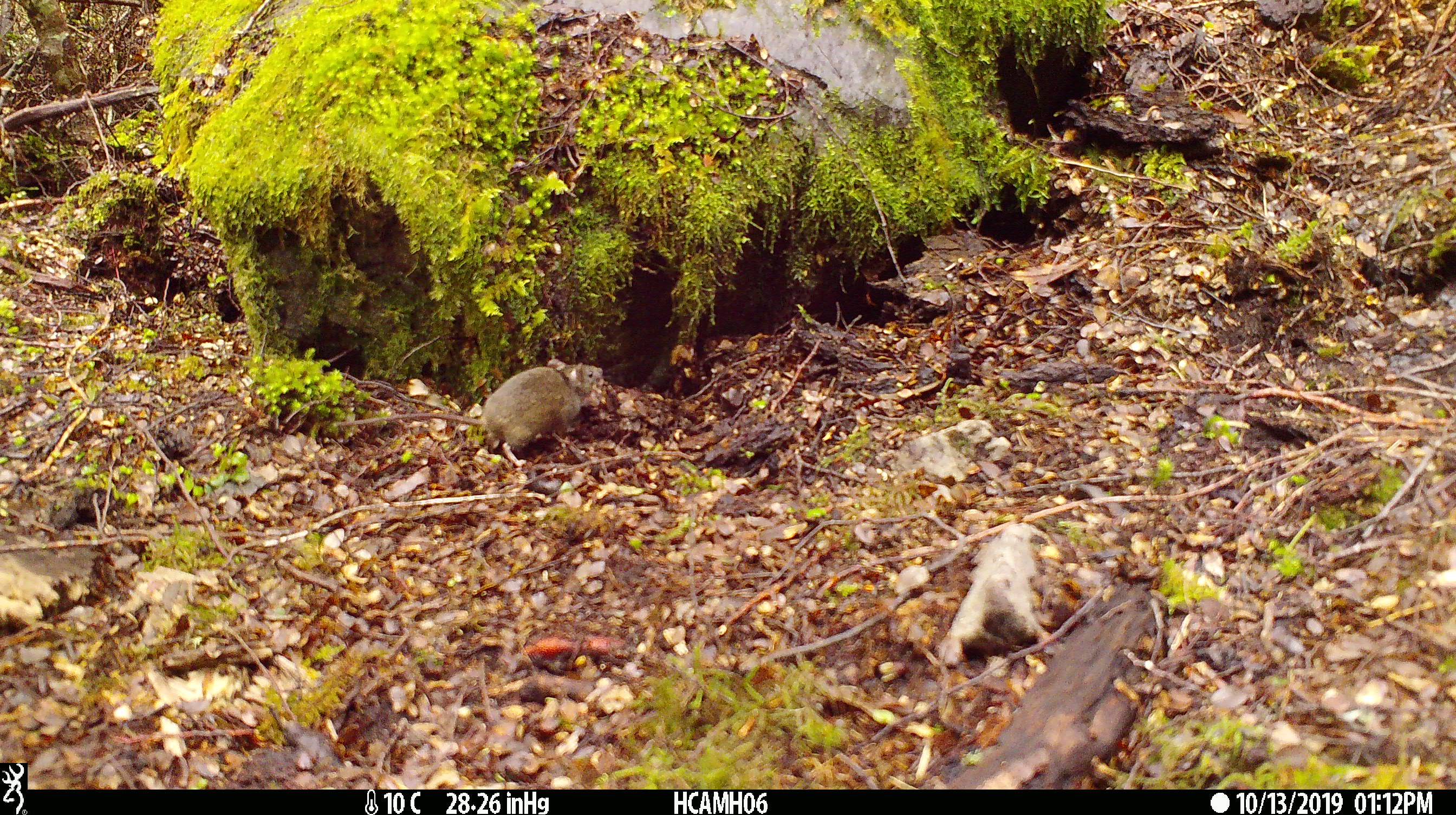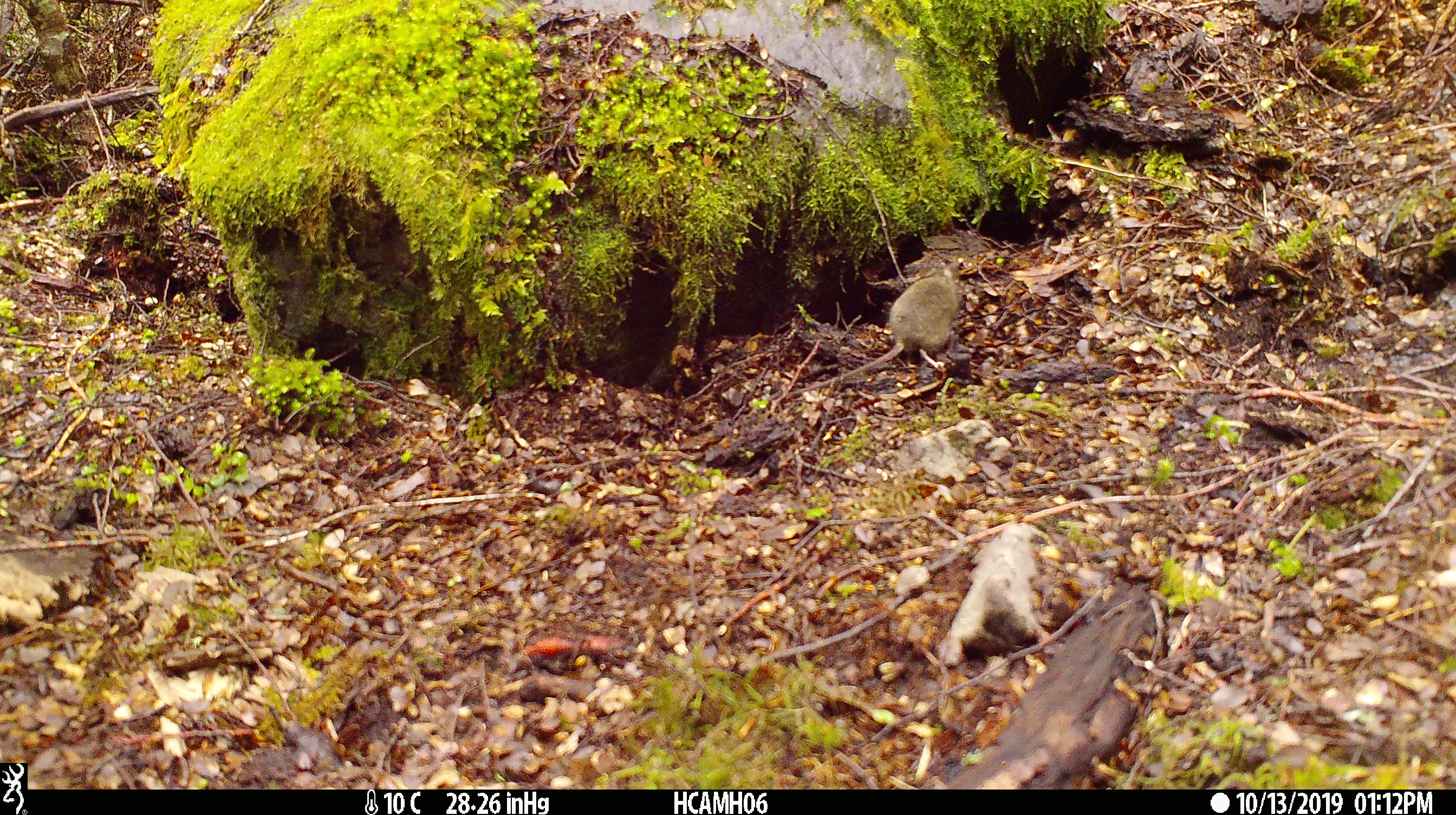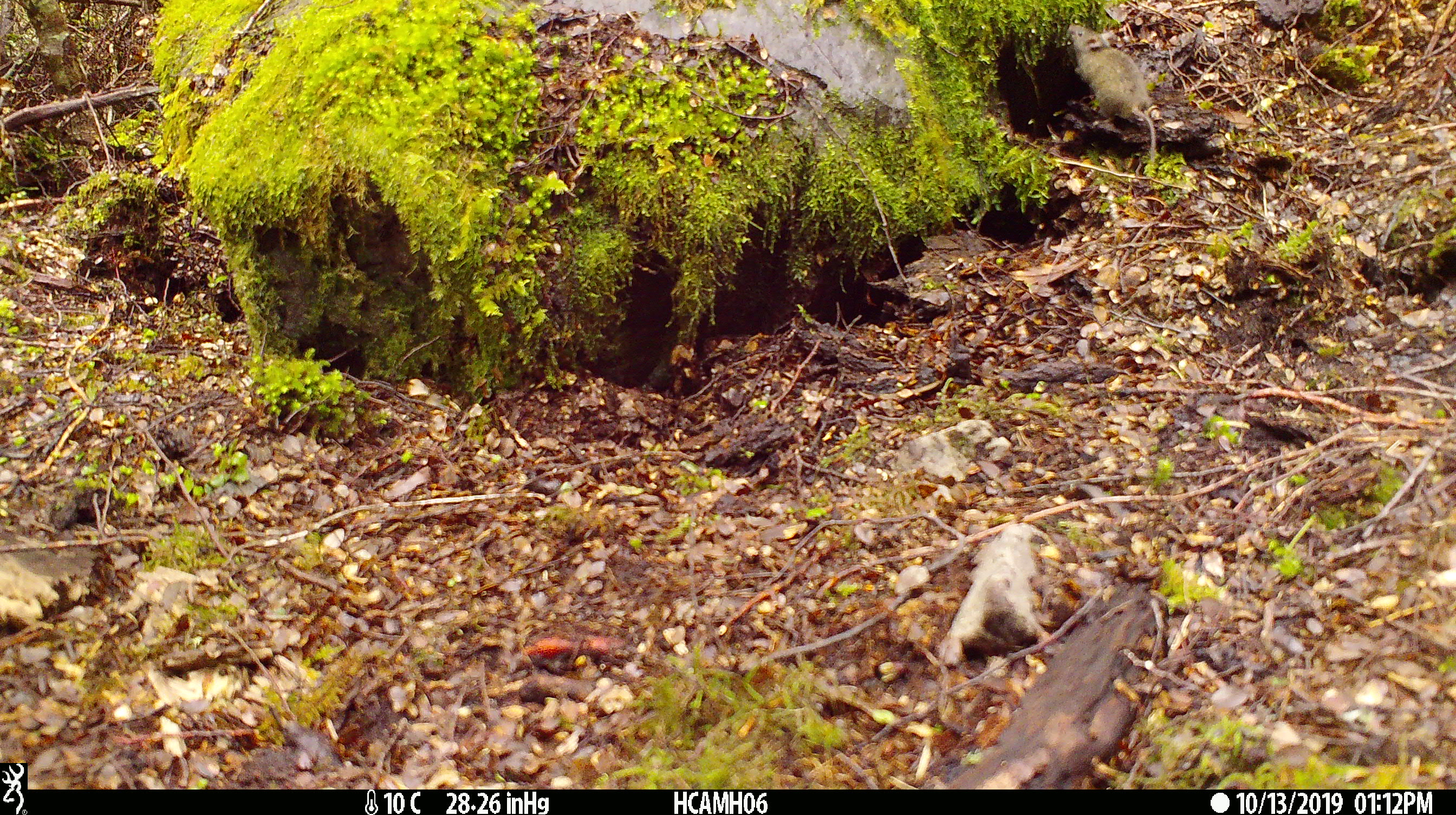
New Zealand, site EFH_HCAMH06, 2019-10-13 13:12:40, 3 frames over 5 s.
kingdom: Animalia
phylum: Chordata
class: Mammalia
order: Rodentia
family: Muridae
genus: Mus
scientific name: Mus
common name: mouse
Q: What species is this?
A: Mouse (Mus).